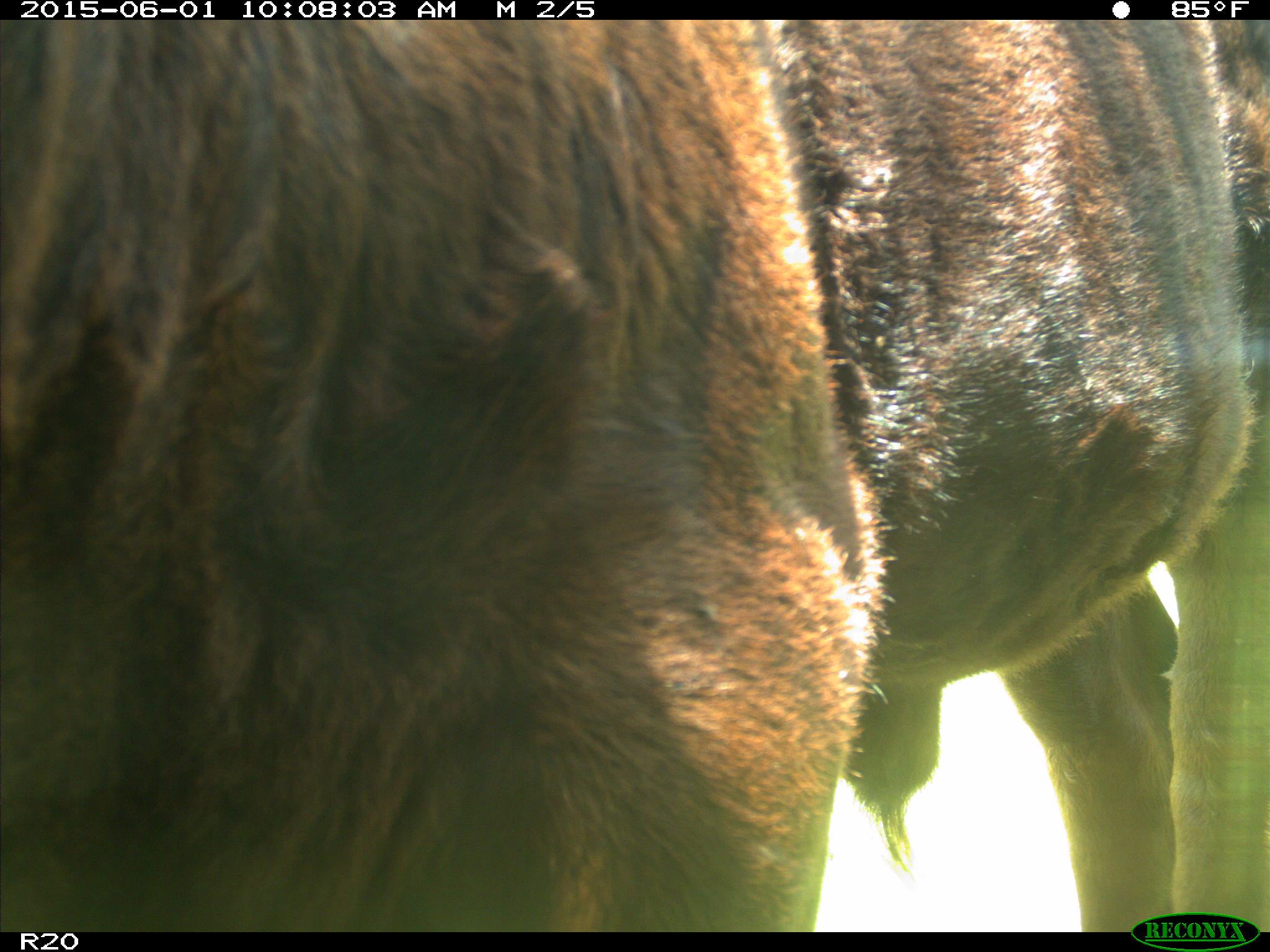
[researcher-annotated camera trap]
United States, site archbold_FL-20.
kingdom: Animalia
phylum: Chordata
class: Mammalia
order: Artiodactyla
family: Bovidae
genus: Bos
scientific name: Bos taurus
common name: domestic cow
Bos taurus (domestic cow).